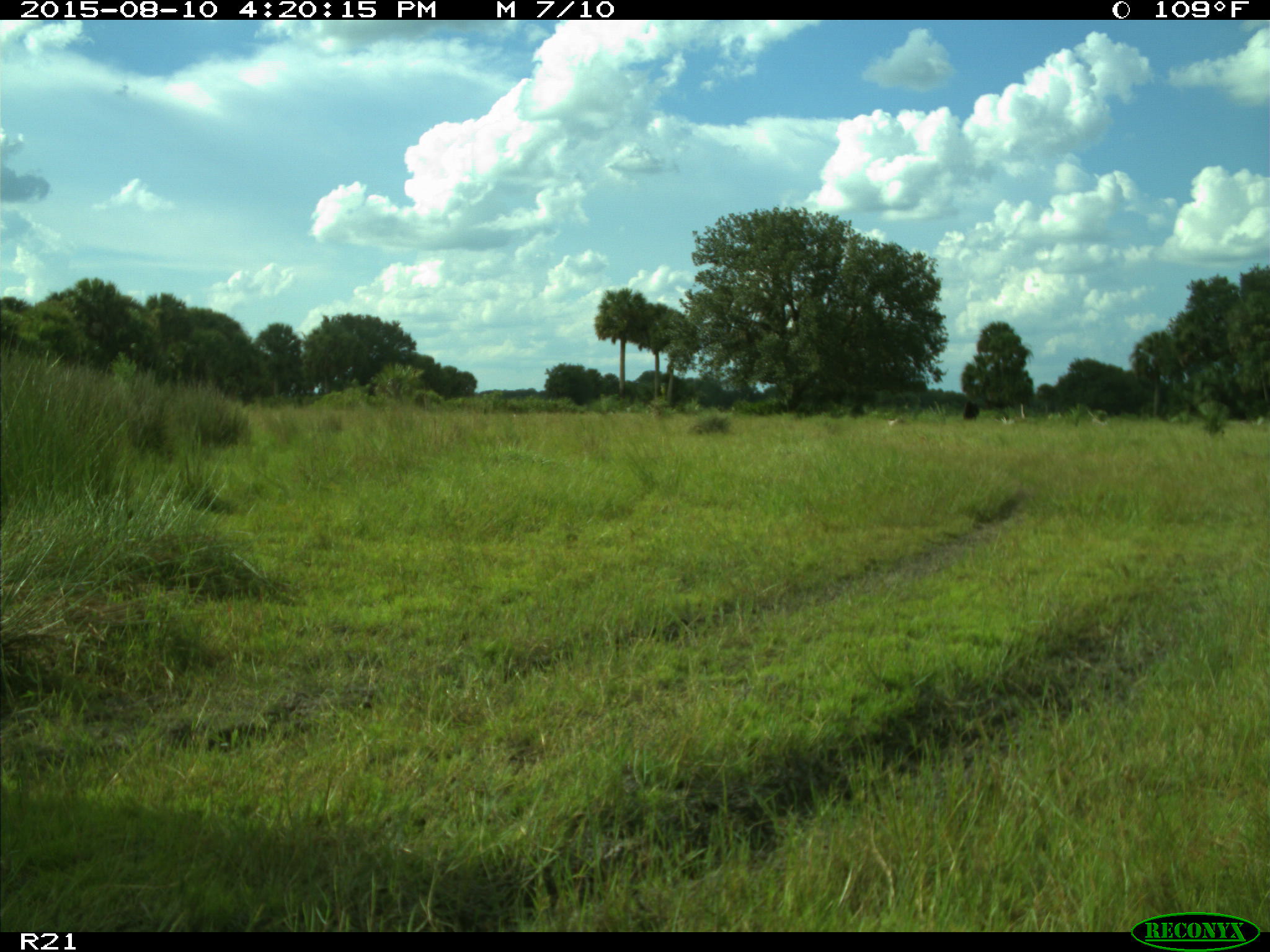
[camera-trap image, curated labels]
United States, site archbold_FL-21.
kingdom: Animalia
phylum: Chordata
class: Mammalia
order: Artiodactyla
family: Bovidae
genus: Bos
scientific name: Bos taurus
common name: domestic cow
Bos taurus (domestic cow).